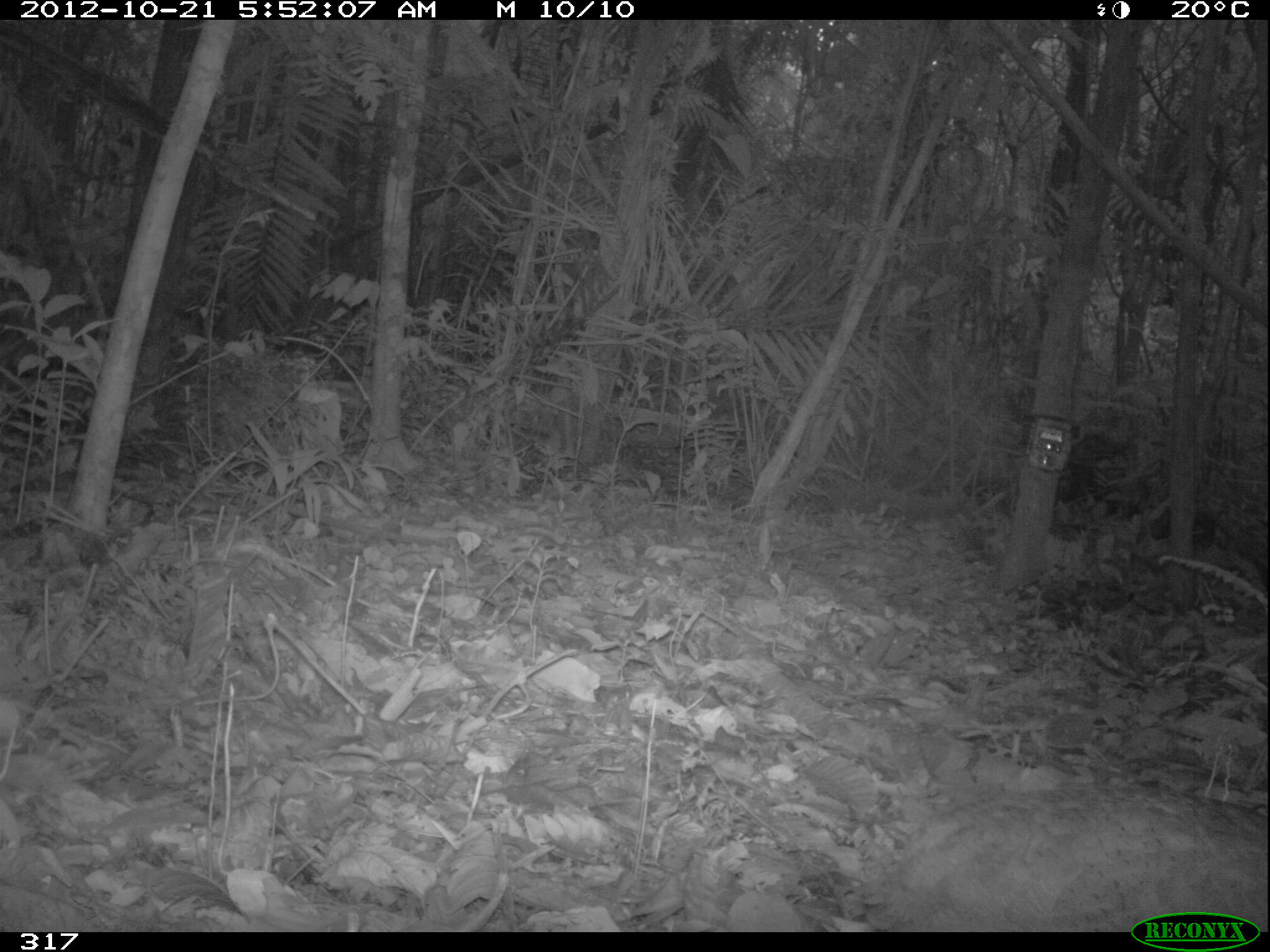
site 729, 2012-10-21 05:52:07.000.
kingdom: Animalia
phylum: Chordata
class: Aves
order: Galliformes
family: Phasianidae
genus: Alectoris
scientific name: Alectoris rufa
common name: red-legged partridge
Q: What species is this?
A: Alectoris rufa (red-legged partridge).